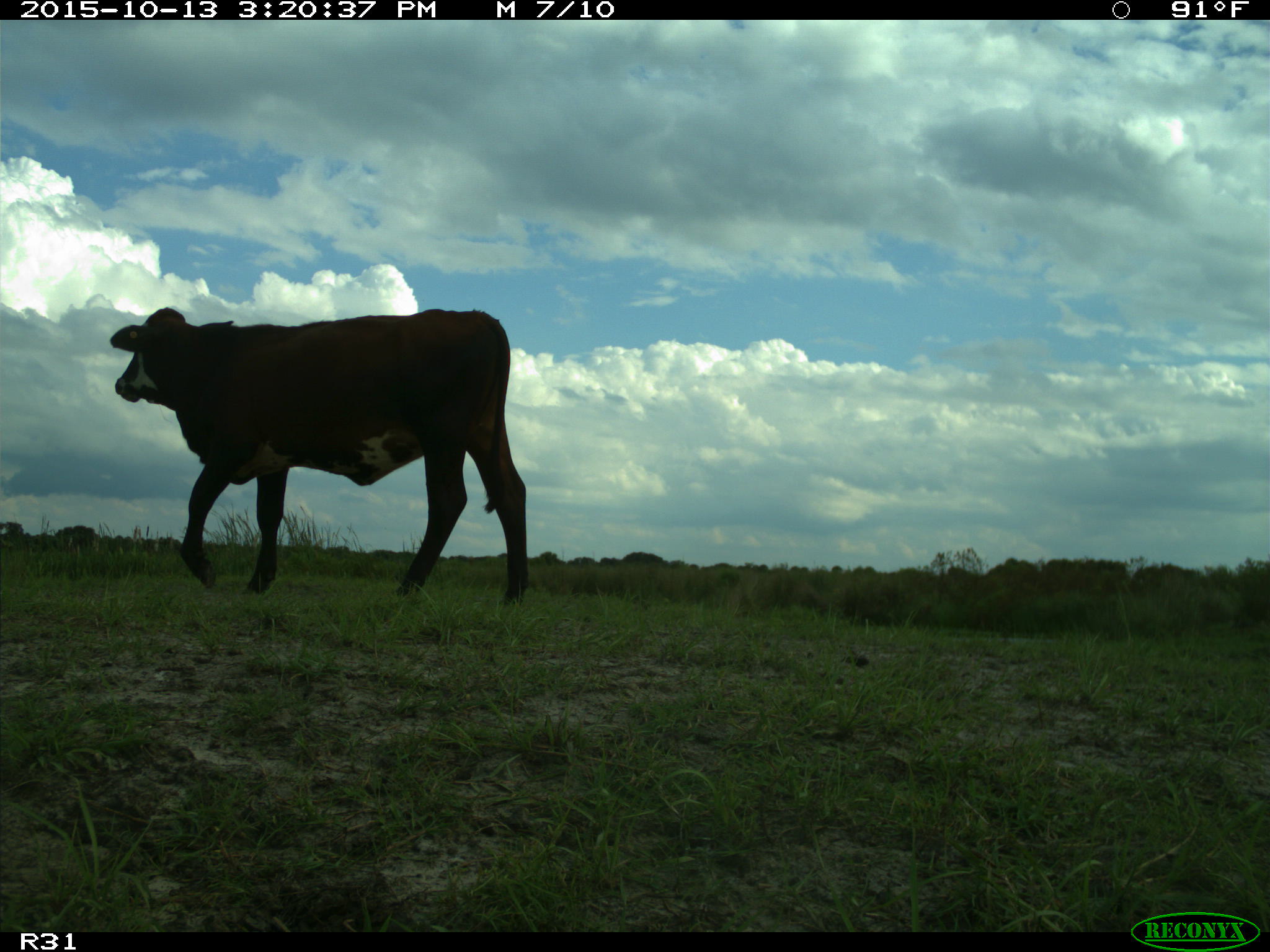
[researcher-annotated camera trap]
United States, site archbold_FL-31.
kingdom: Animalia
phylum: Chordata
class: Mammalia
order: Artiodactyla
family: Bovidae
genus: Bos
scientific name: Bos taurus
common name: domestic cow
Bos taurus (domestic cow).